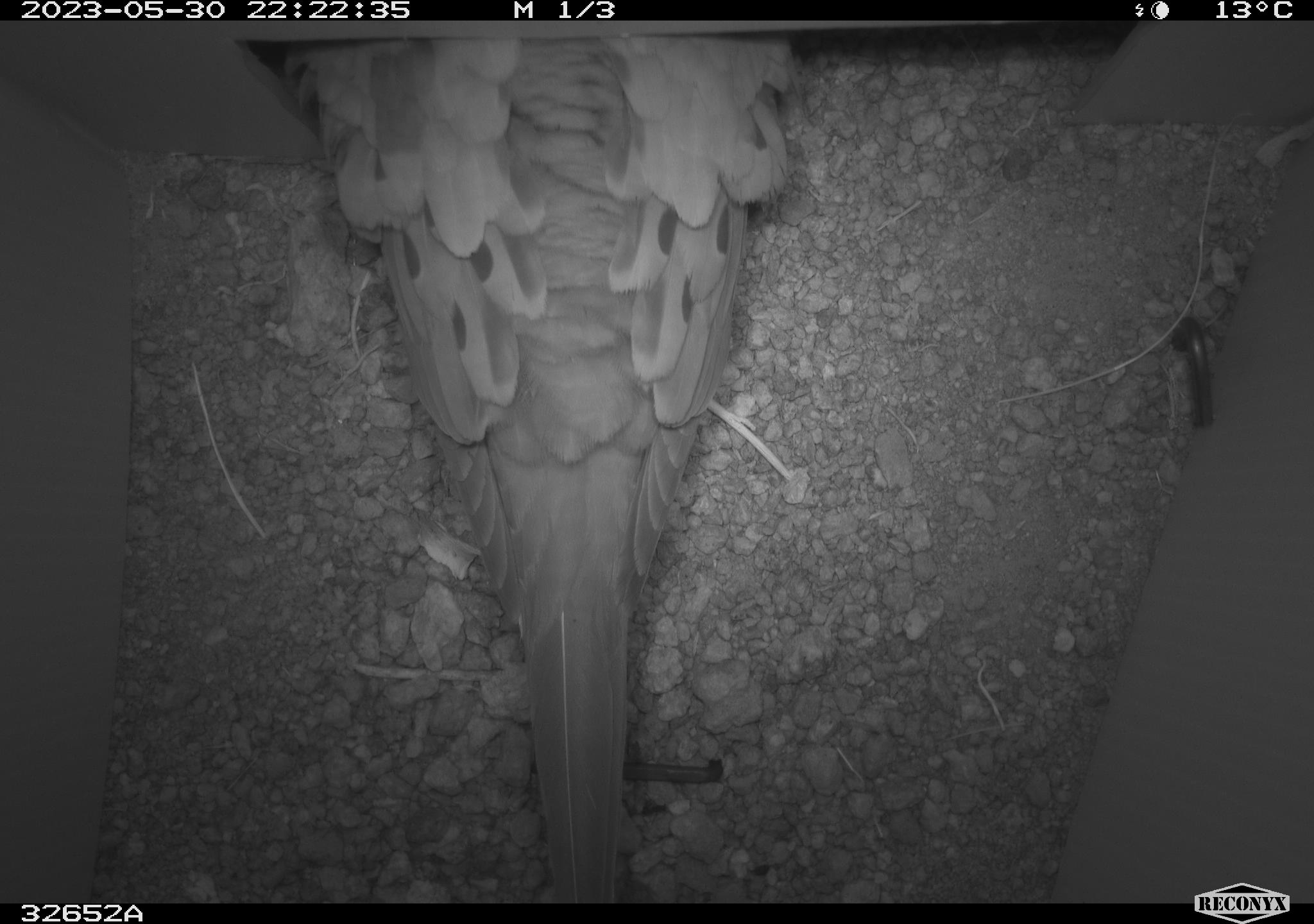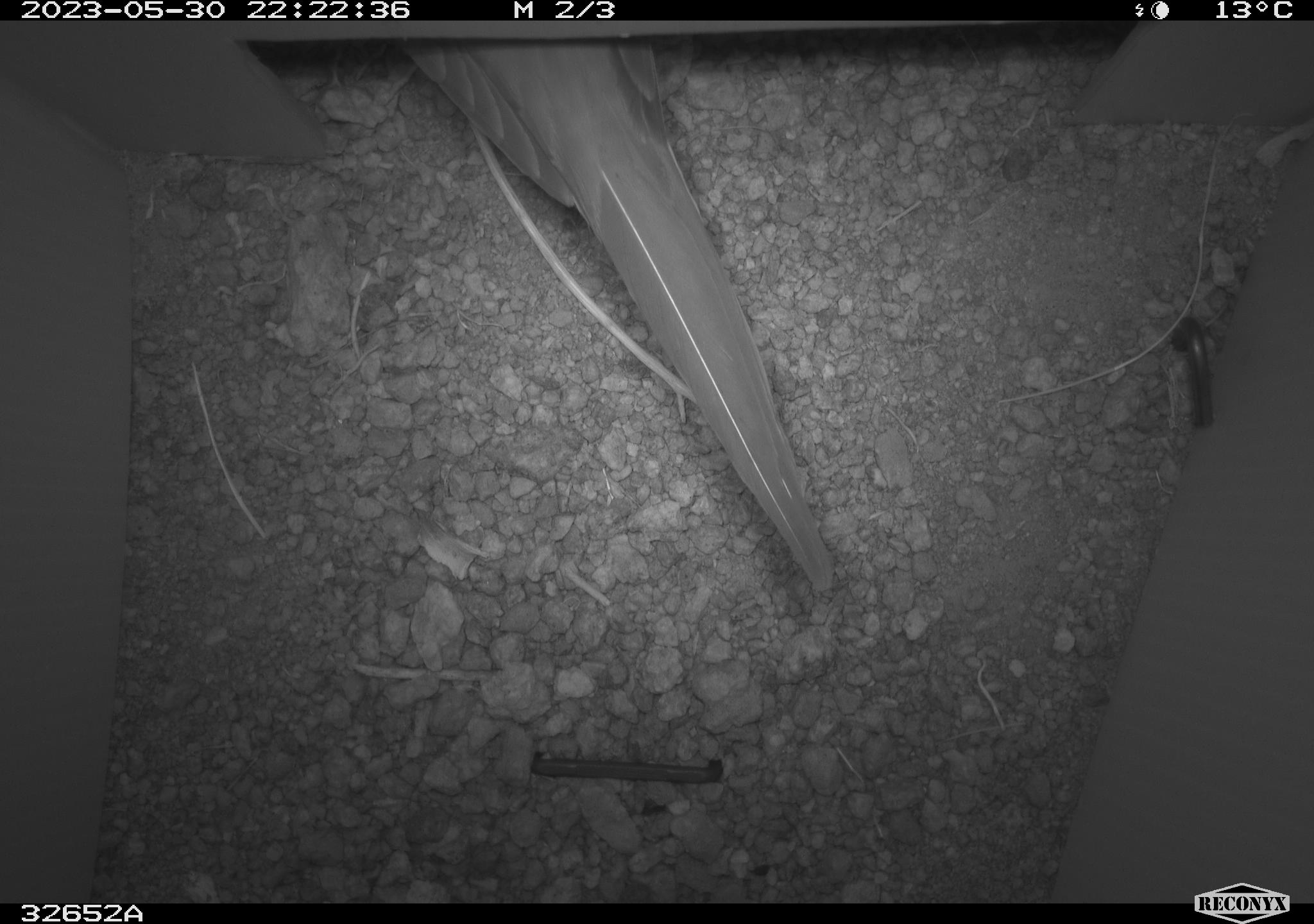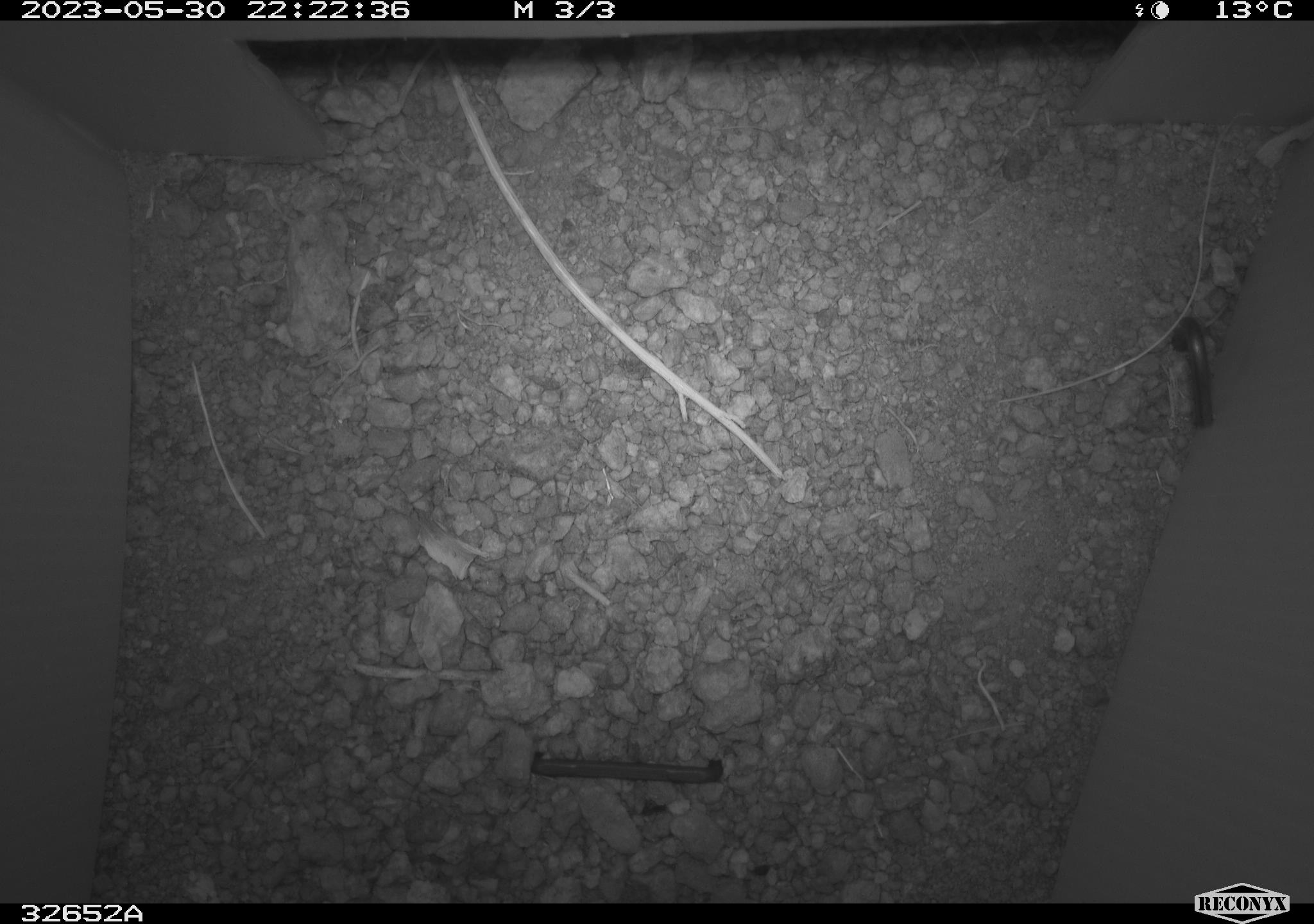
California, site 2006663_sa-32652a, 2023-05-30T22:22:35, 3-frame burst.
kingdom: Animalia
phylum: Chordata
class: Aves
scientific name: Aves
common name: bird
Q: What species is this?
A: Bird (Aves).